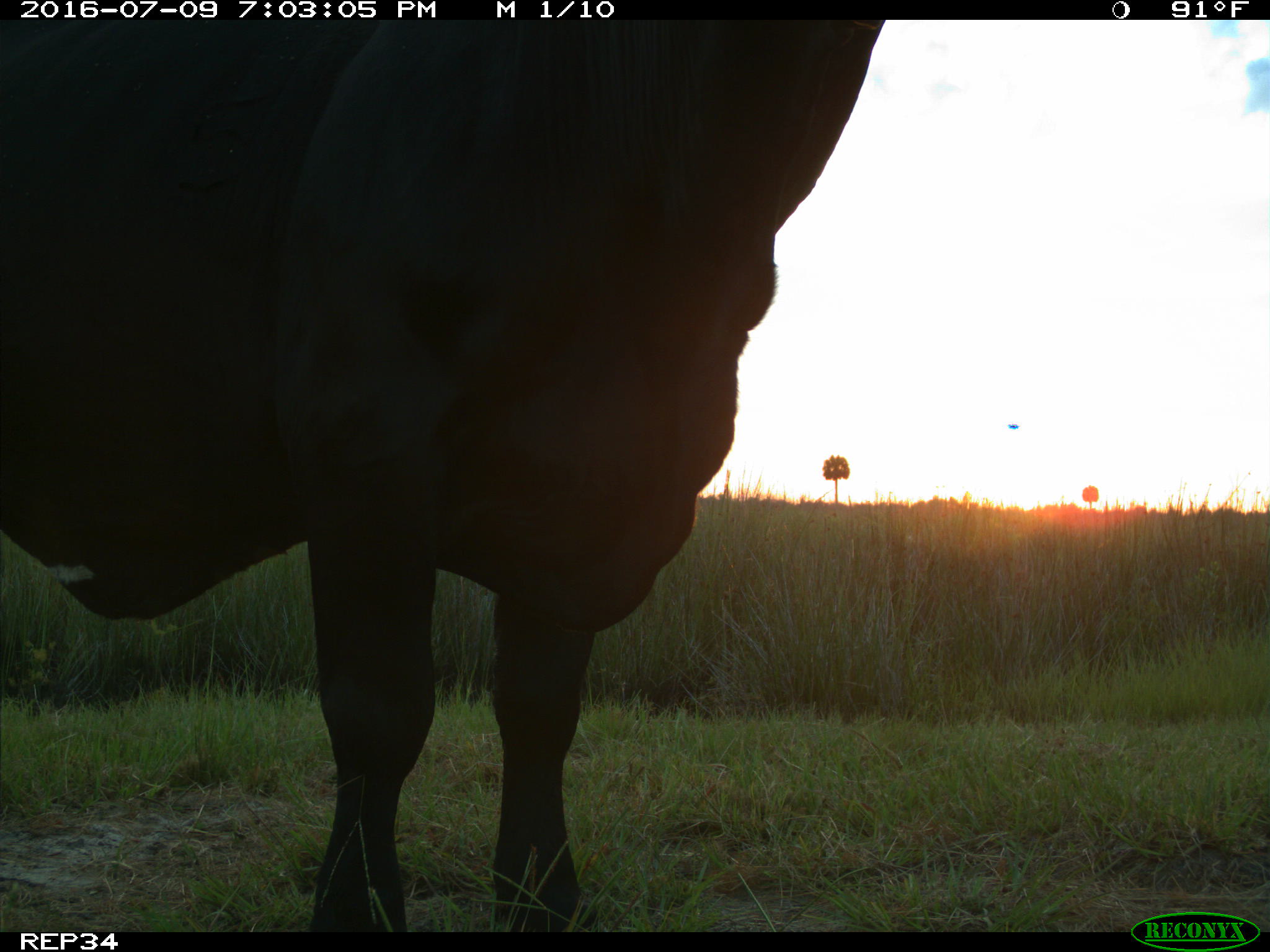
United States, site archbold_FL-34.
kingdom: Animalia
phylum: Chordata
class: Mammalia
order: Artiodactyla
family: Bovidae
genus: Bos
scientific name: Bos taurus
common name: domestic cow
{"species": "Bos taurus (domestic cow)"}